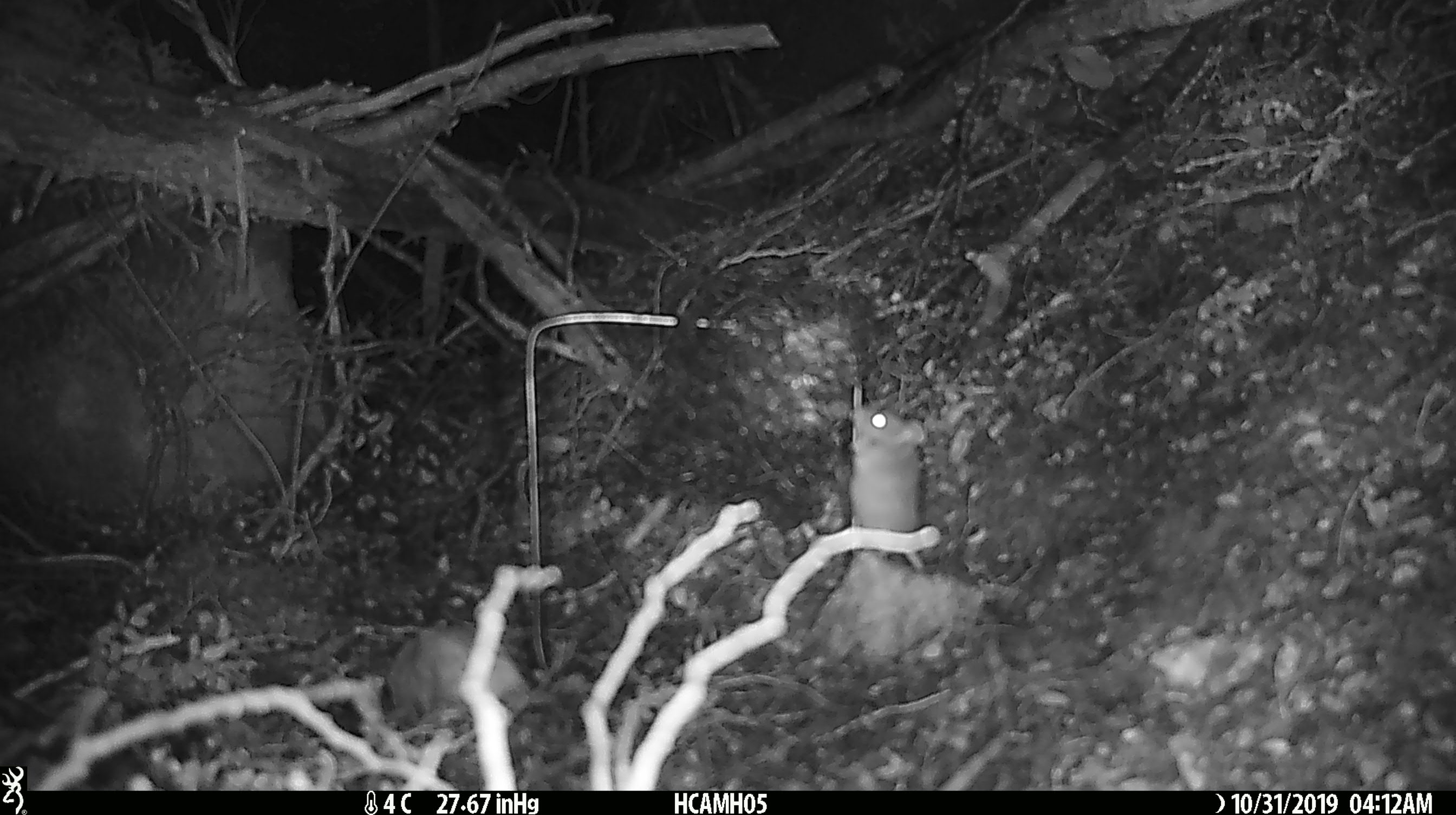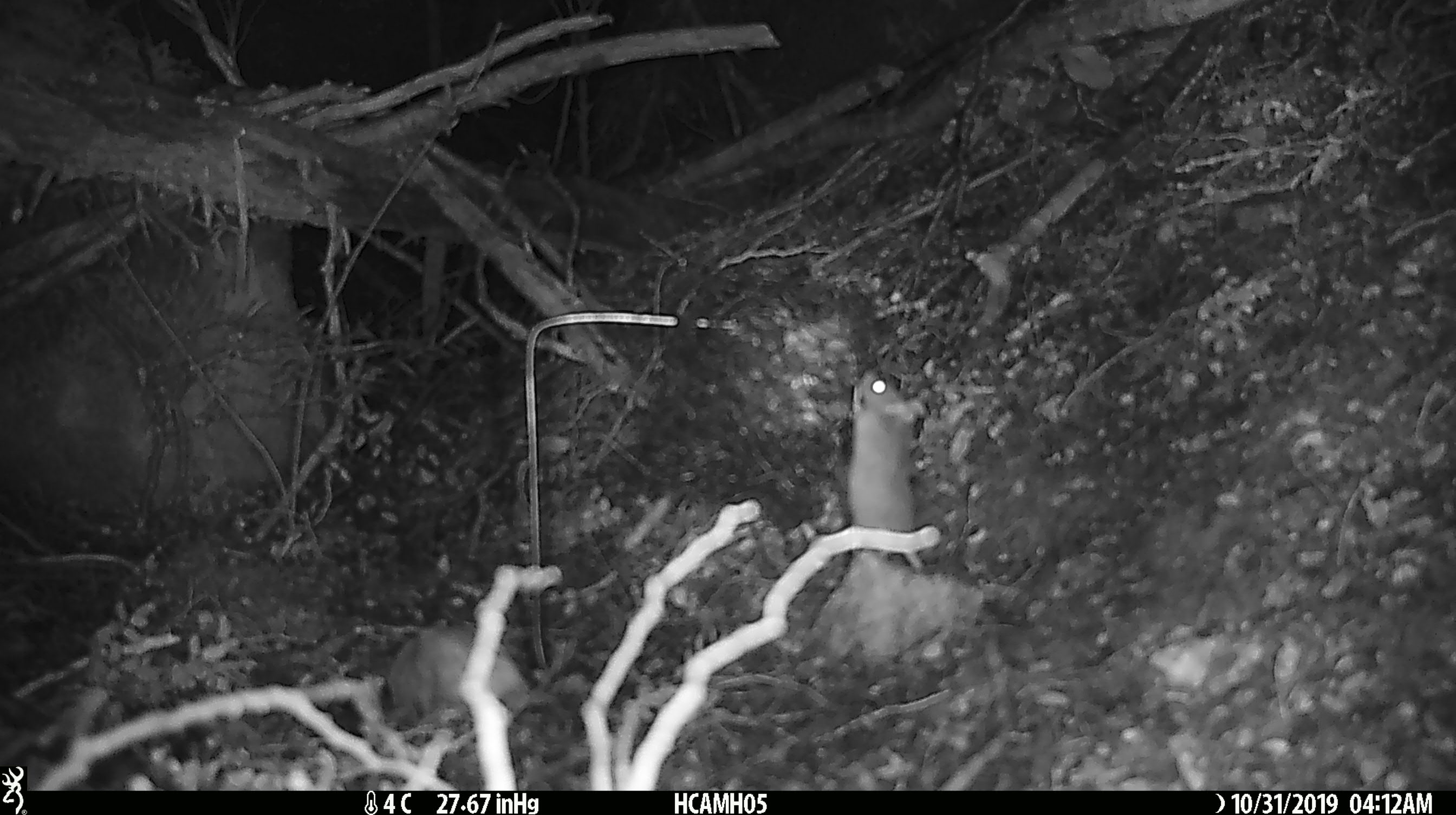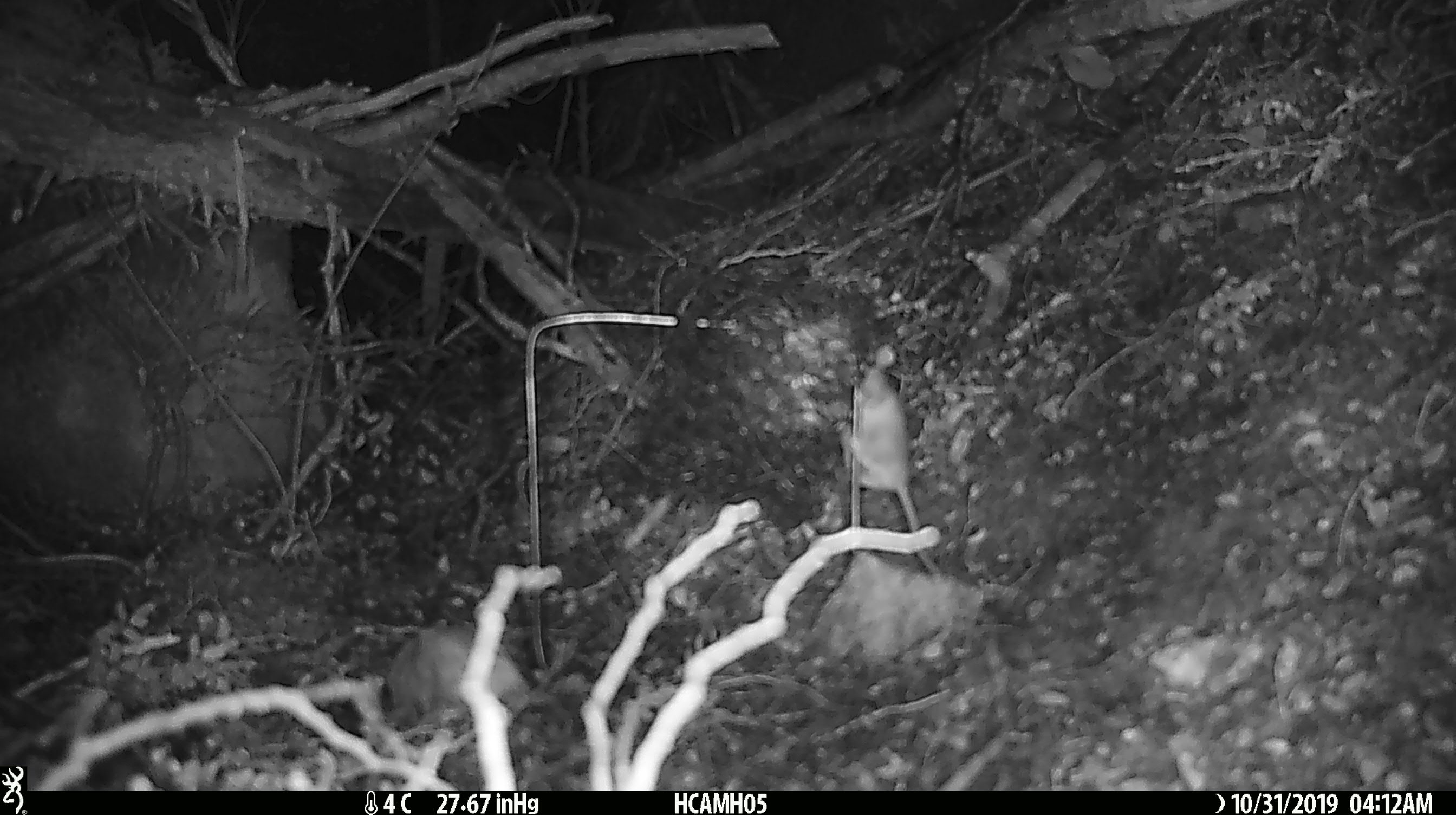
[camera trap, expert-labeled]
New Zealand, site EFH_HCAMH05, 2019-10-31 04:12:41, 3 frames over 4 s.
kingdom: Animalia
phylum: Chordata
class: Mammalia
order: Rodentia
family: Muridae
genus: Mus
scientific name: Mus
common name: mouse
Mouse (Mus).